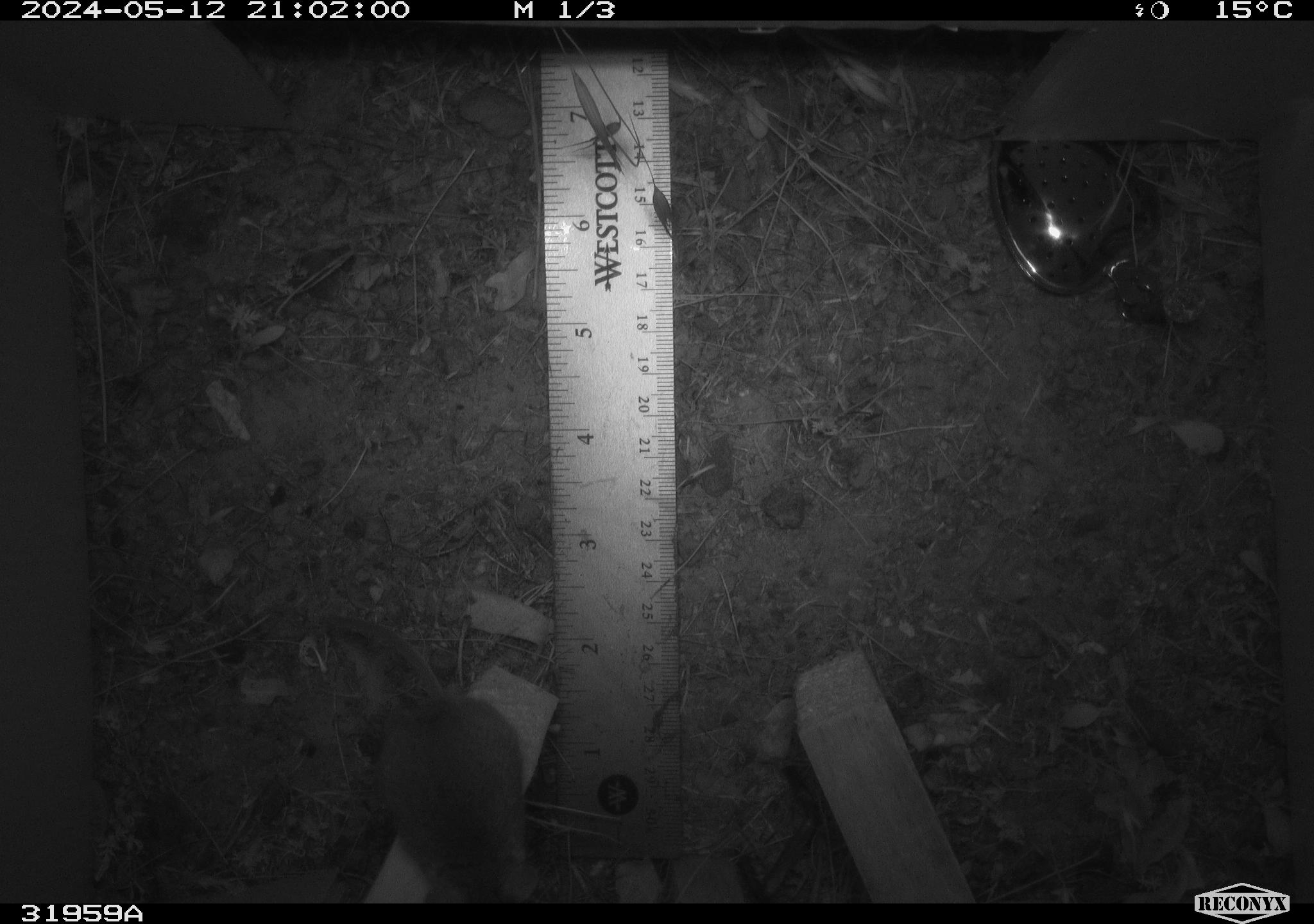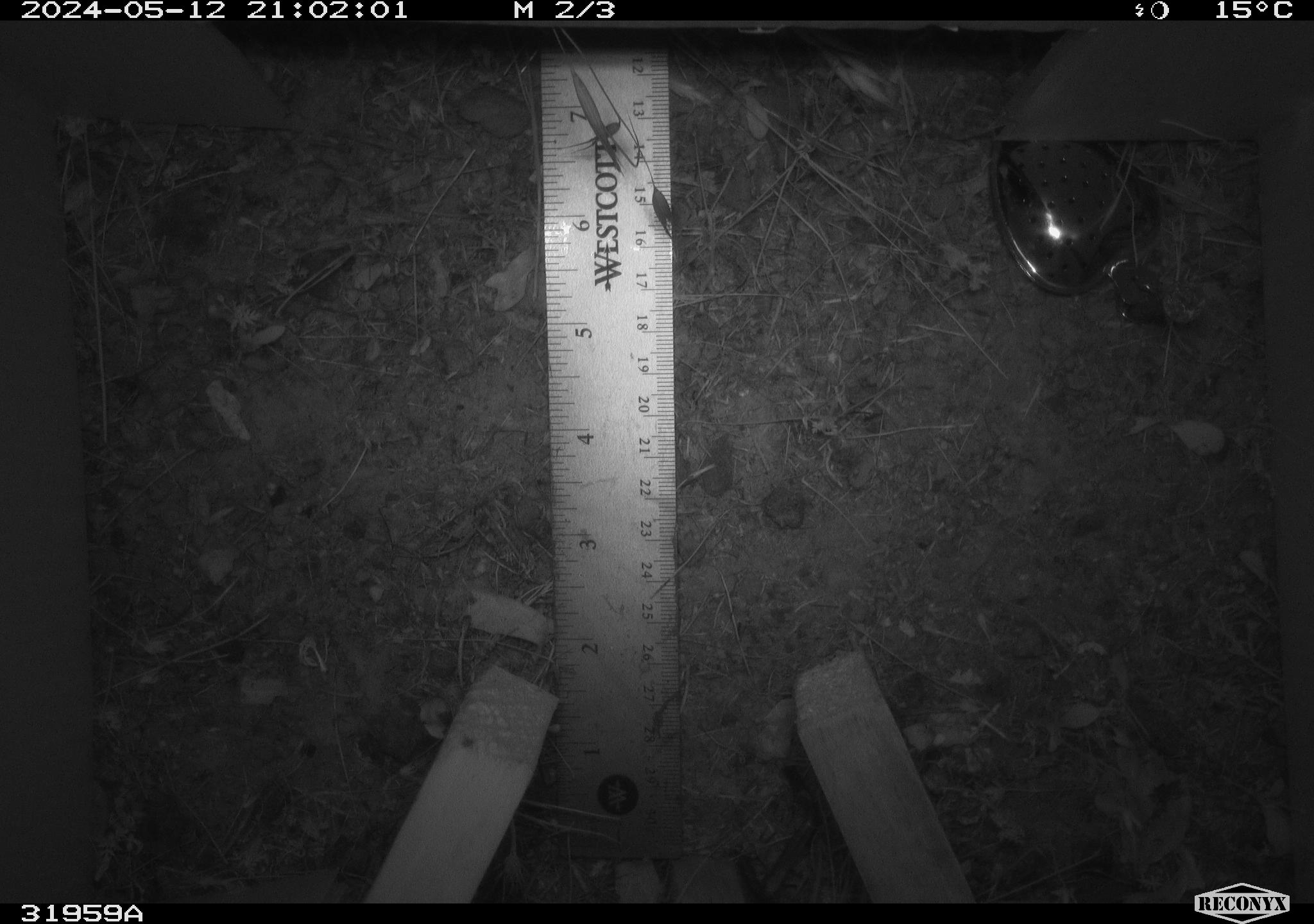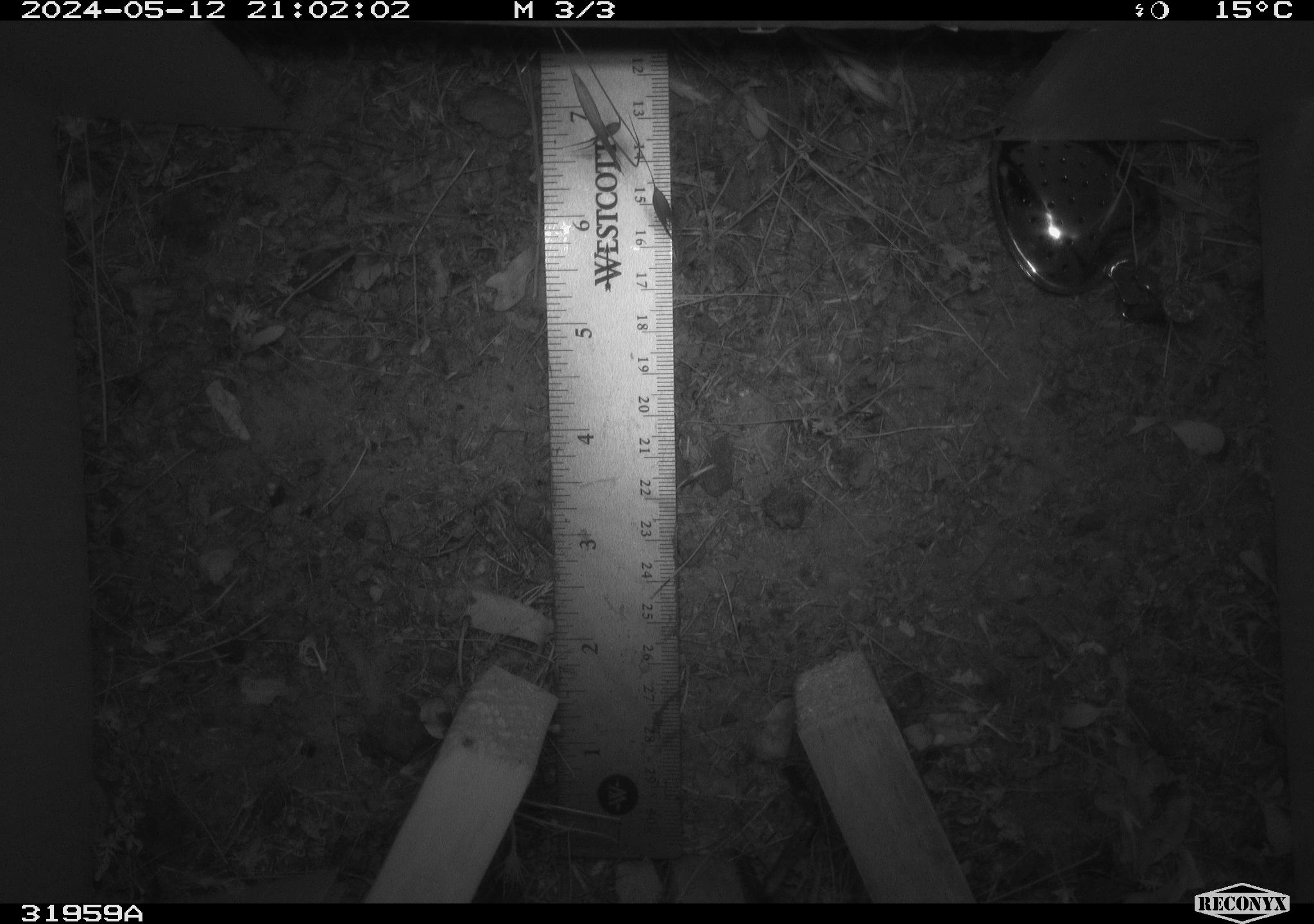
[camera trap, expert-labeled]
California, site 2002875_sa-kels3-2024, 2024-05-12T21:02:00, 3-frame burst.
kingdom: Animalia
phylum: Chordata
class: Mammalia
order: Rodentia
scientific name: Rodentia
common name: mouse species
Mouse species (Rodentia).